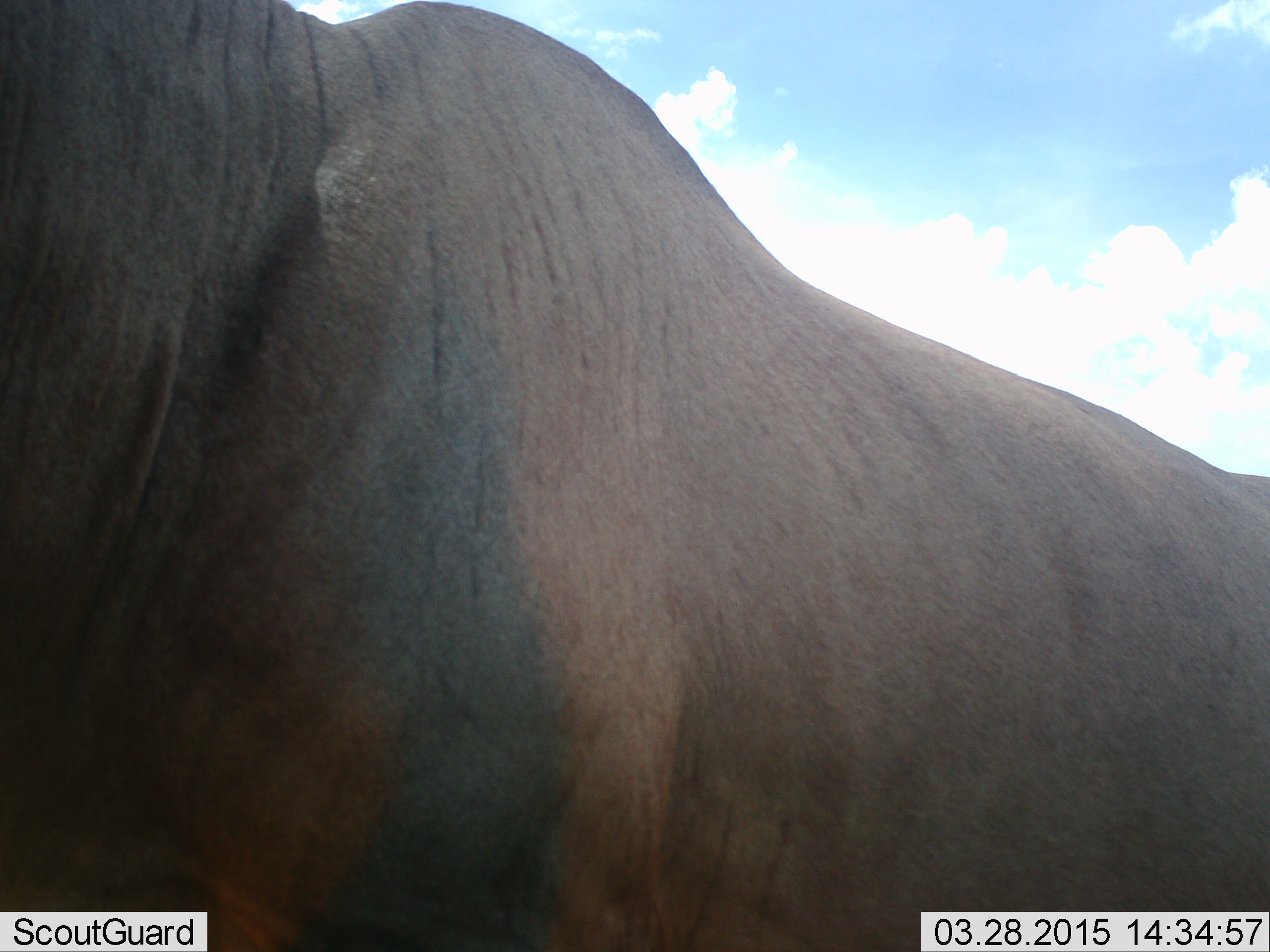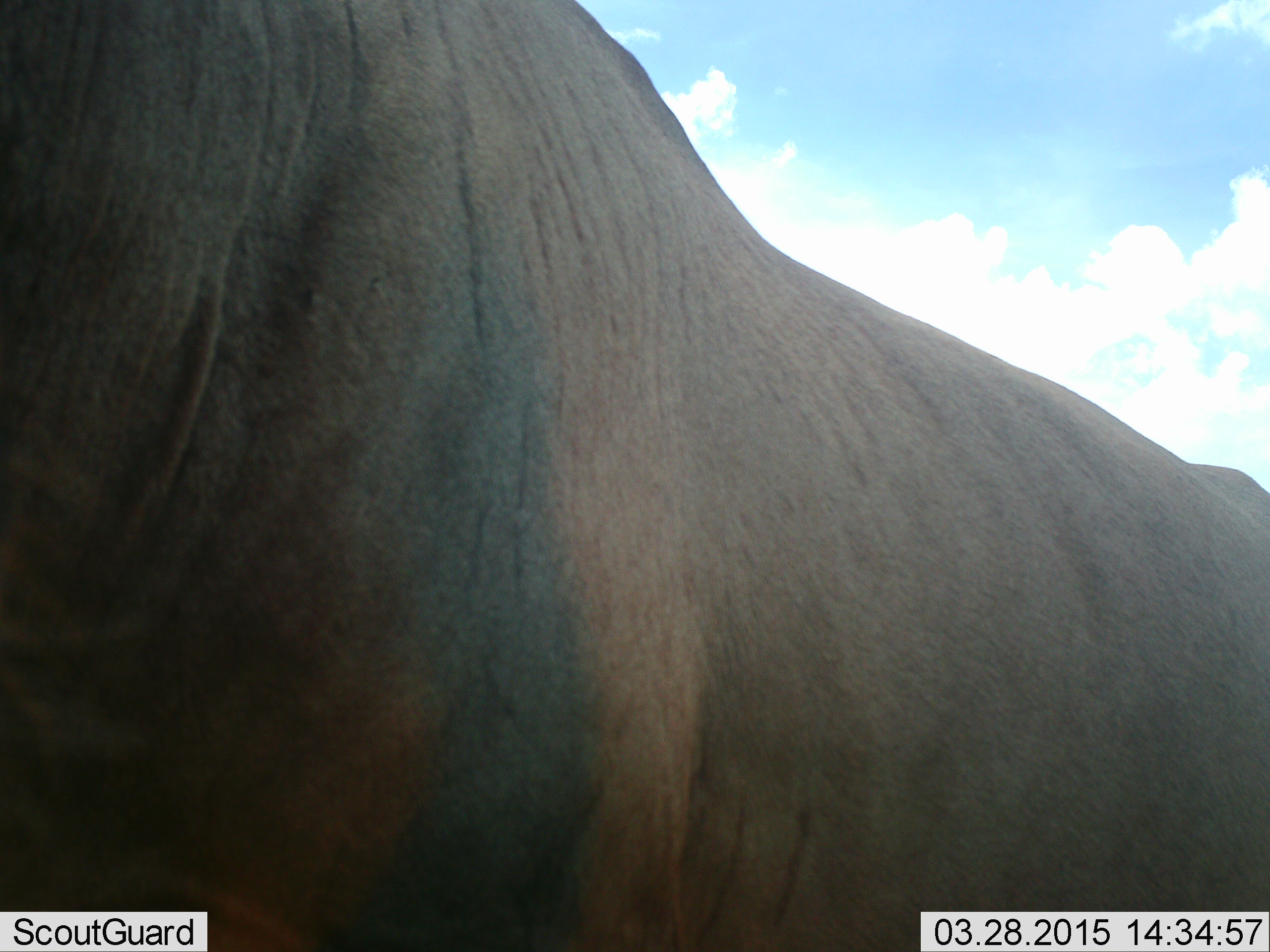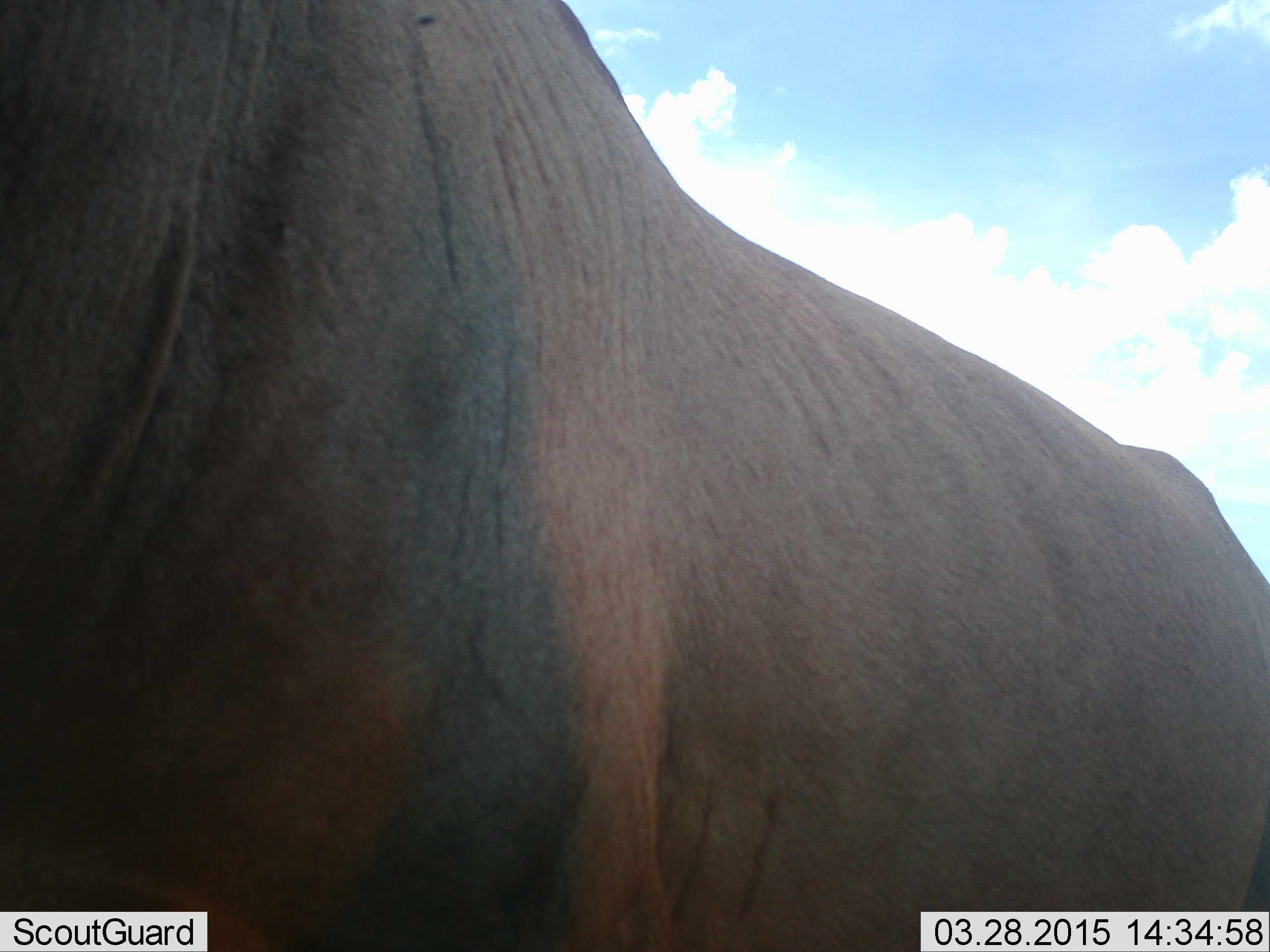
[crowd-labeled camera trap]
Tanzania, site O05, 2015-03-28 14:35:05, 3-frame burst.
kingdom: Animalia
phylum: Chordata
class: Mammalia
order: Artiodactyla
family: Bovidae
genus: Connochaetes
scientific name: Connochaetes taurinus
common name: blue wildebeest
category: wildebeest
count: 1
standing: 100%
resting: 0%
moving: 0%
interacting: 11%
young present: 11%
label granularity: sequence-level